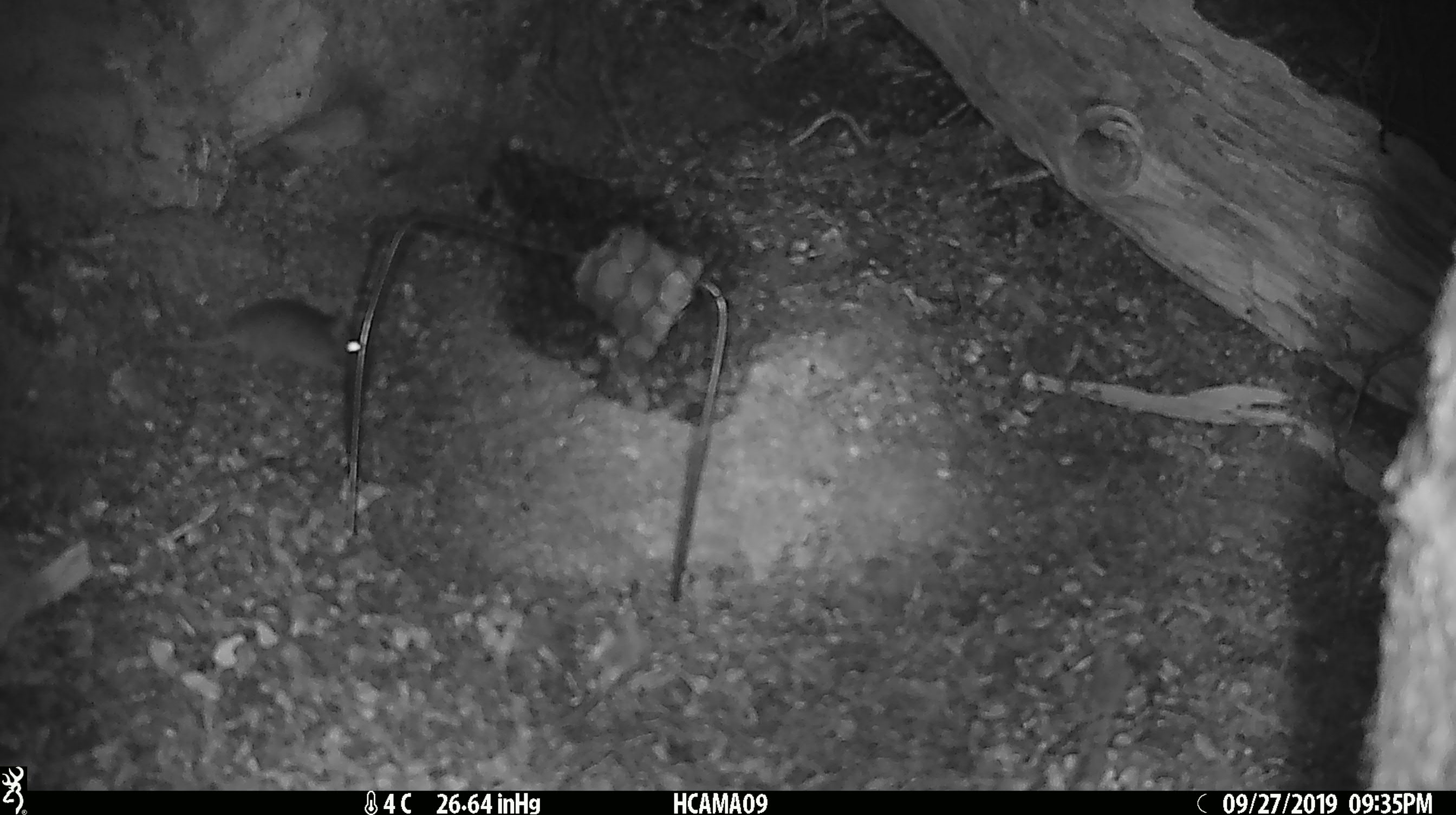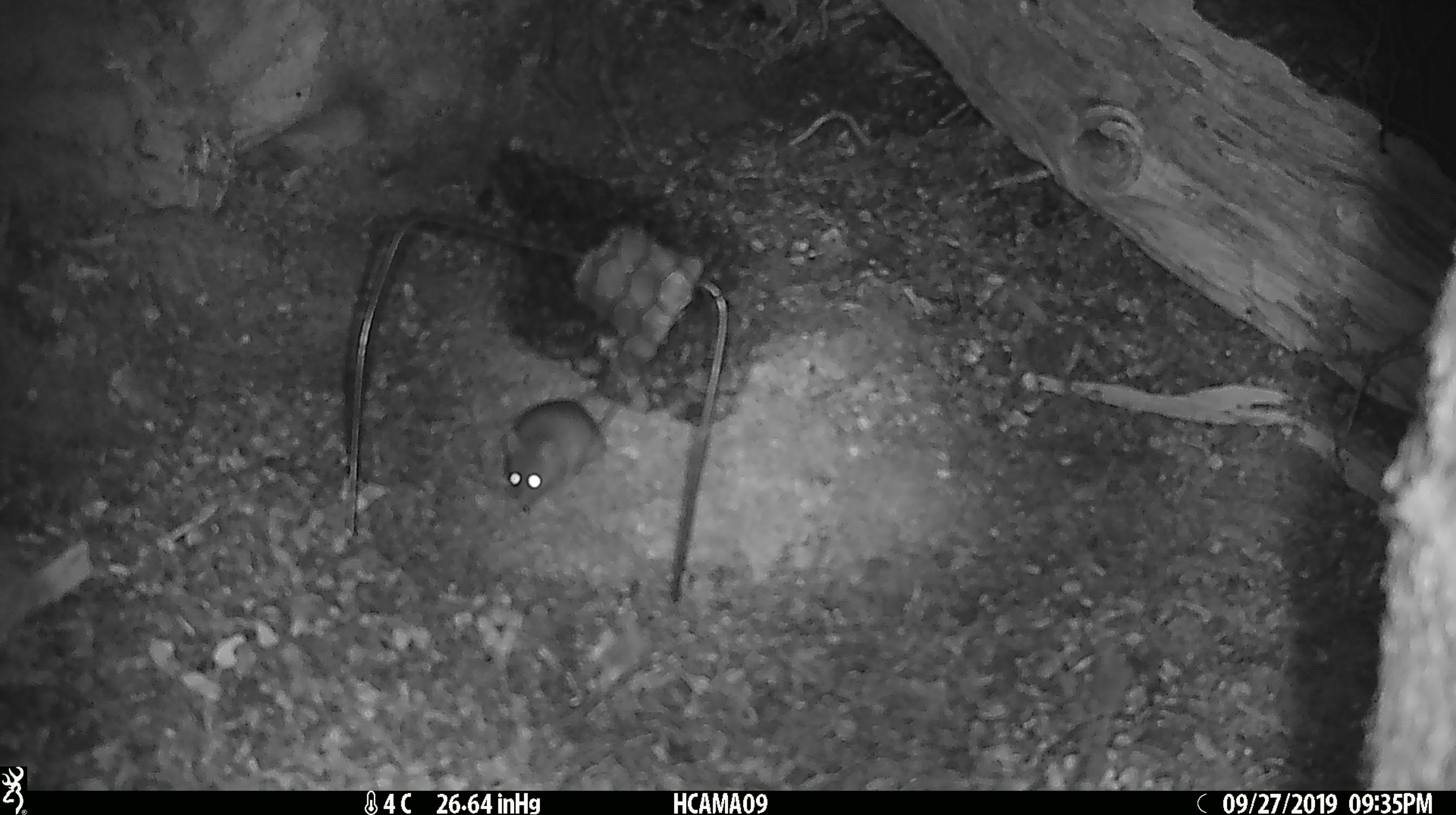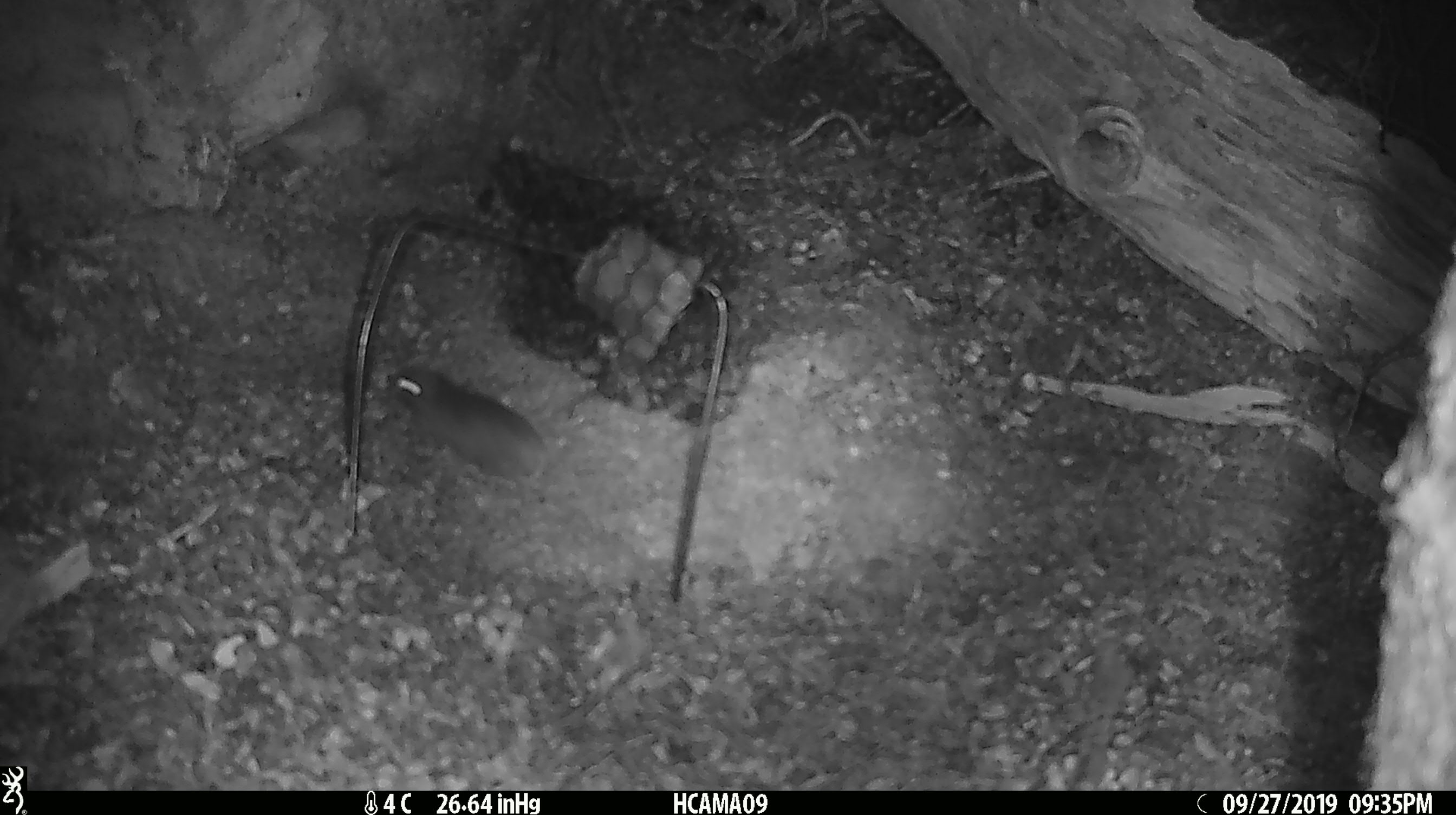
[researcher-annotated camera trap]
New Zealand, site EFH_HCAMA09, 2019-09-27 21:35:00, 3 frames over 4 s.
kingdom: Animalia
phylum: Chordata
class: Mammalia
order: Rodentia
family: Muridae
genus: Mus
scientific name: Mus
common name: mouse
Mouse (Mus).